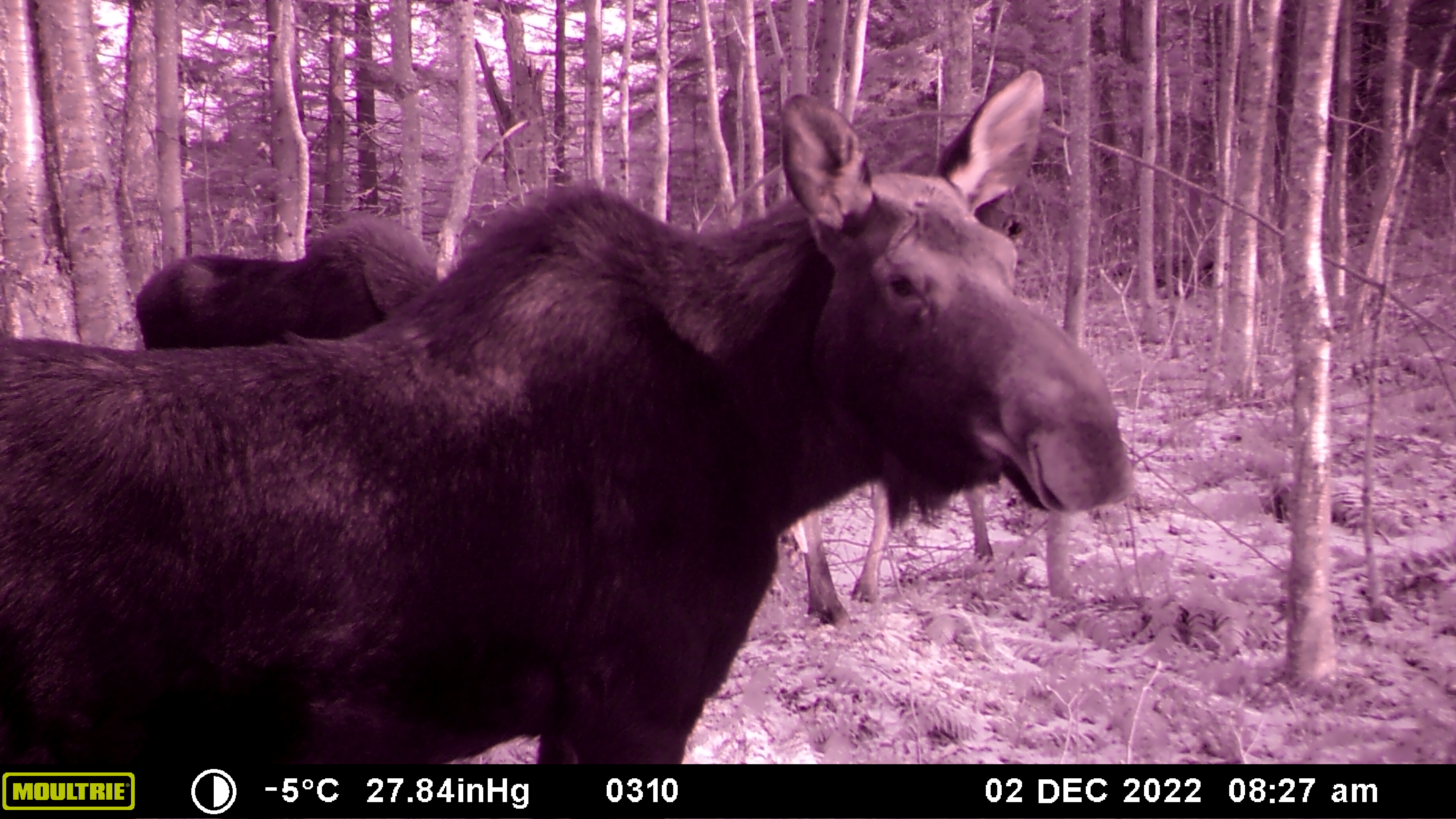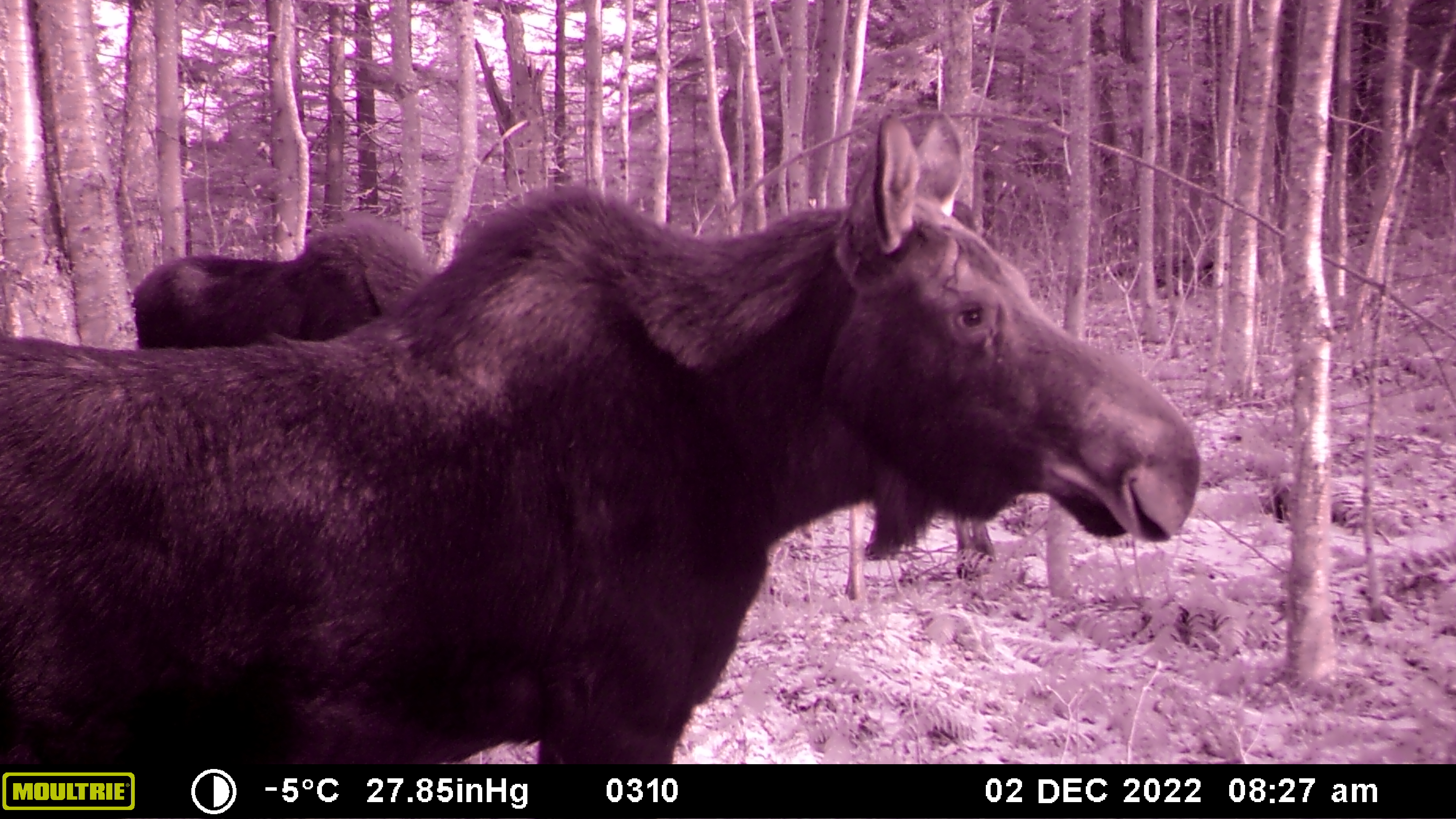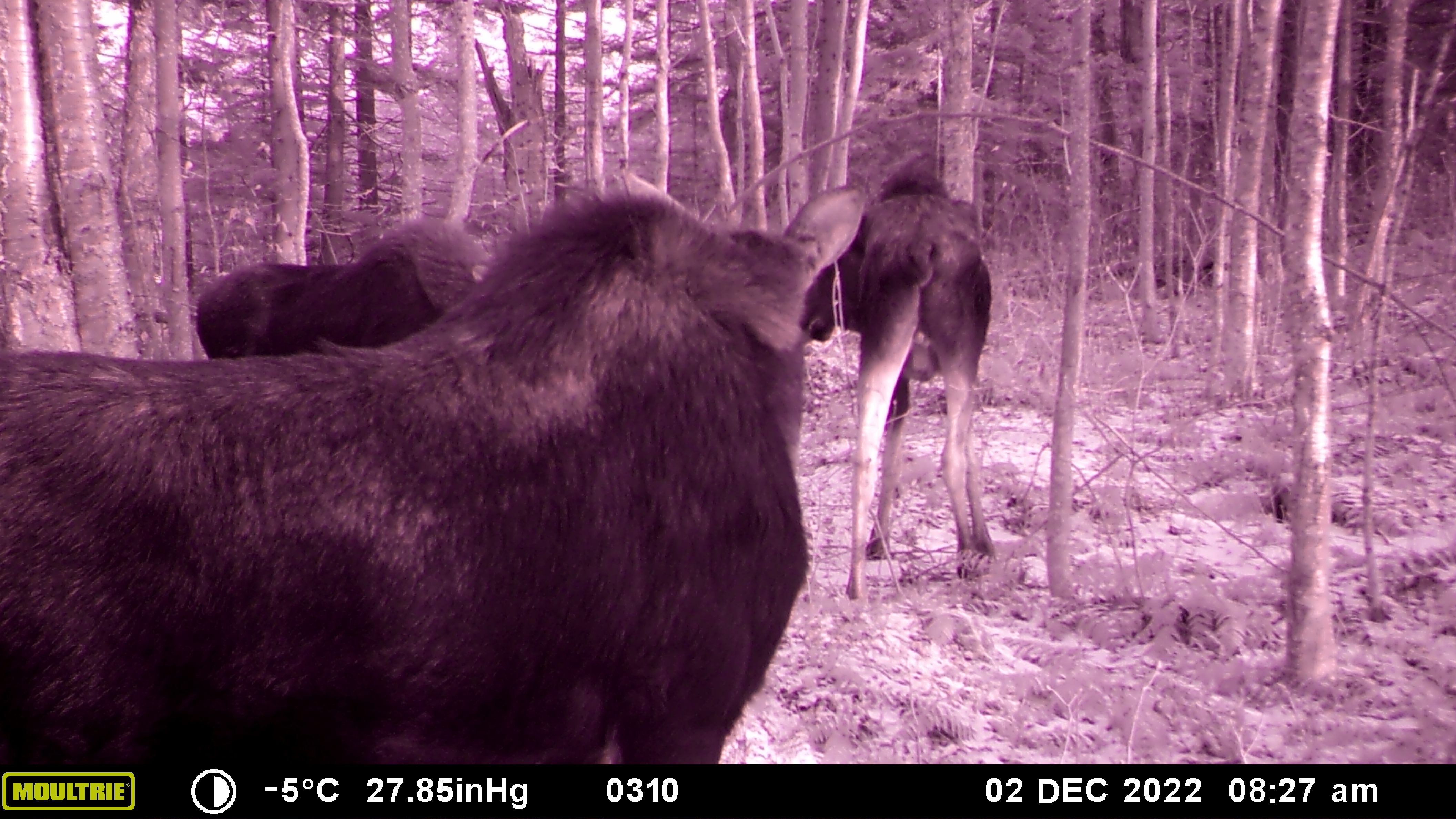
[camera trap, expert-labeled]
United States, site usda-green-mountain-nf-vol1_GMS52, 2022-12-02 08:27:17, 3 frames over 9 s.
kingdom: Animalia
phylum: Chordata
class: Mammalia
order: Artiodactyla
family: Cervidae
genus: Alces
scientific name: Alces alces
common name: moose